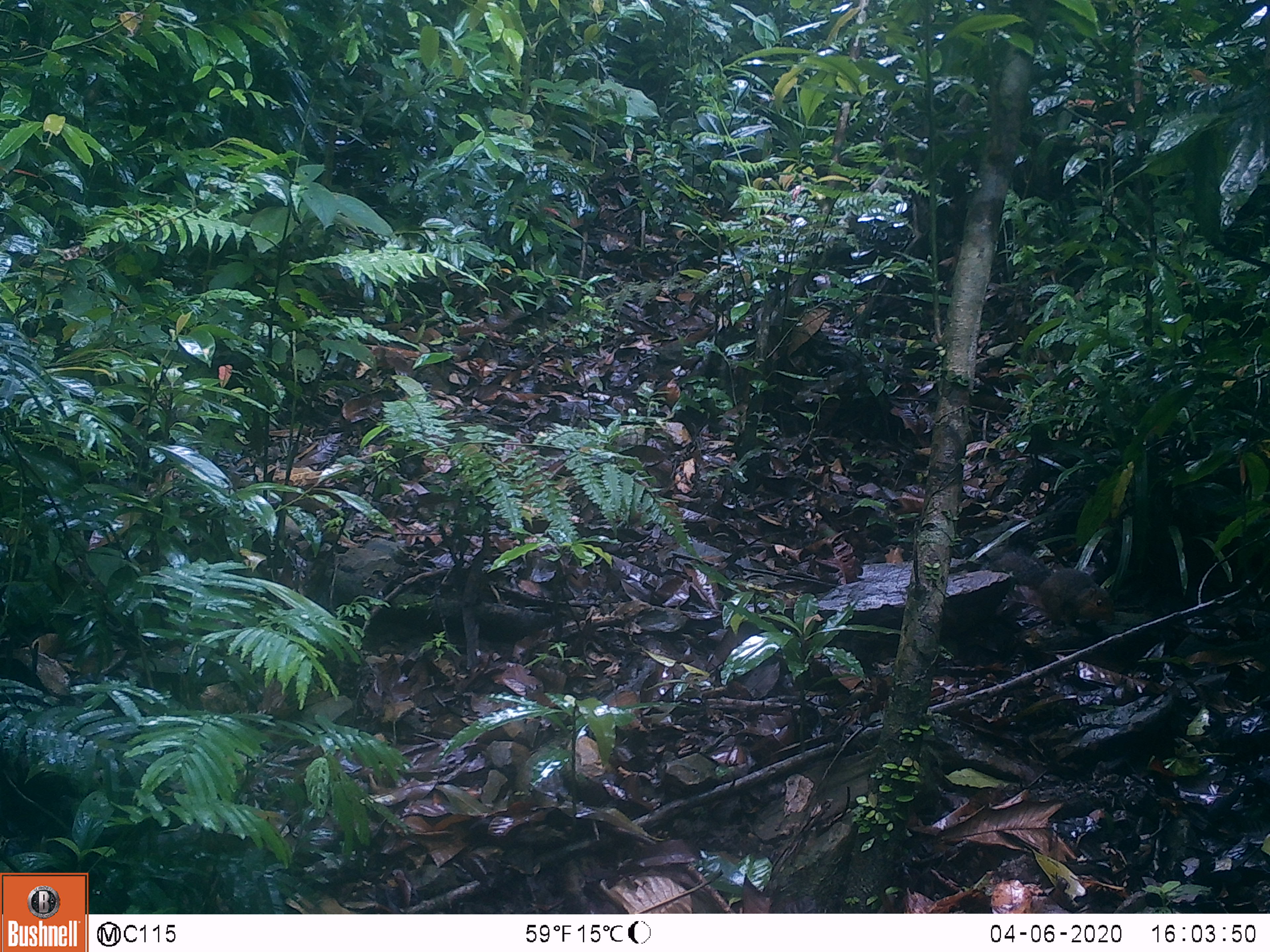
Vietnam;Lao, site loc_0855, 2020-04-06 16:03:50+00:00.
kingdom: Animalia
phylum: Chordata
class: Mammalia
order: Rodentia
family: Sciuridae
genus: Dremomys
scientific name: Dremomys rufigenis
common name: red-cheeked squirrel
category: red cheeked squirrel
Red cheeked squirrel (red-cheeked squirrel) (Dremomys rufigenis). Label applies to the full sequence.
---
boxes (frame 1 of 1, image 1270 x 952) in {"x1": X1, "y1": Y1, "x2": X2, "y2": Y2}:
red cheeked squirrel: {"x1": 983, "y1": 544, "x2": 1116, "y2": 625}